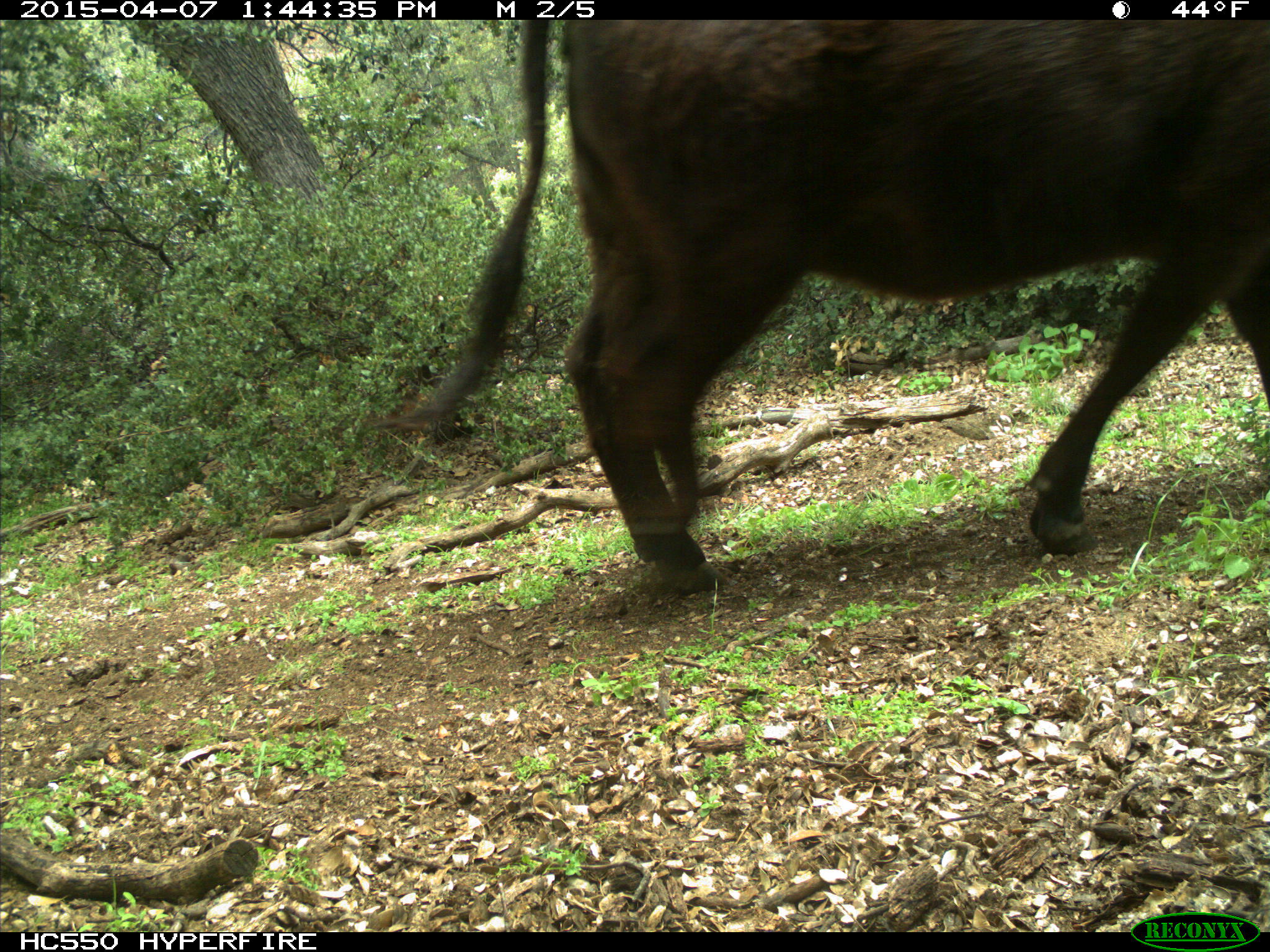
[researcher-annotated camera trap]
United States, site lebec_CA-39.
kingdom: Animalia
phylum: Chordata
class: Mammalia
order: Artiodactyla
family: Bovidae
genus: Bos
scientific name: Bos taurus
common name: domestic cow